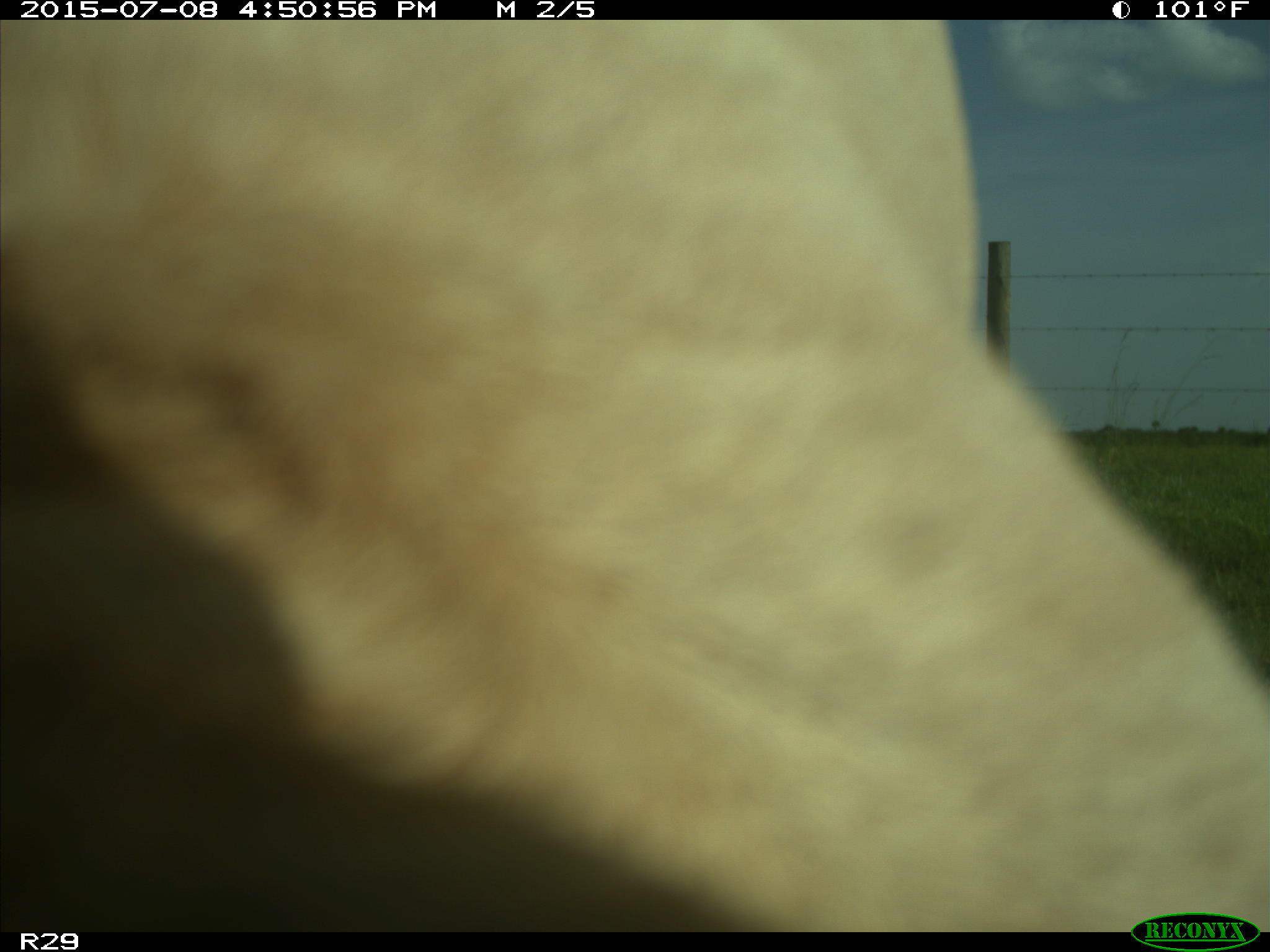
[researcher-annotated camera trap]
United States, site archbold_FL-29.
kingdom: Animalia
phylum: Chordata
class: Mammalia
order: Artiodactyla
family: Bovidae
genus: Bos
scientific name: Bos taurus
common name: domestic cow